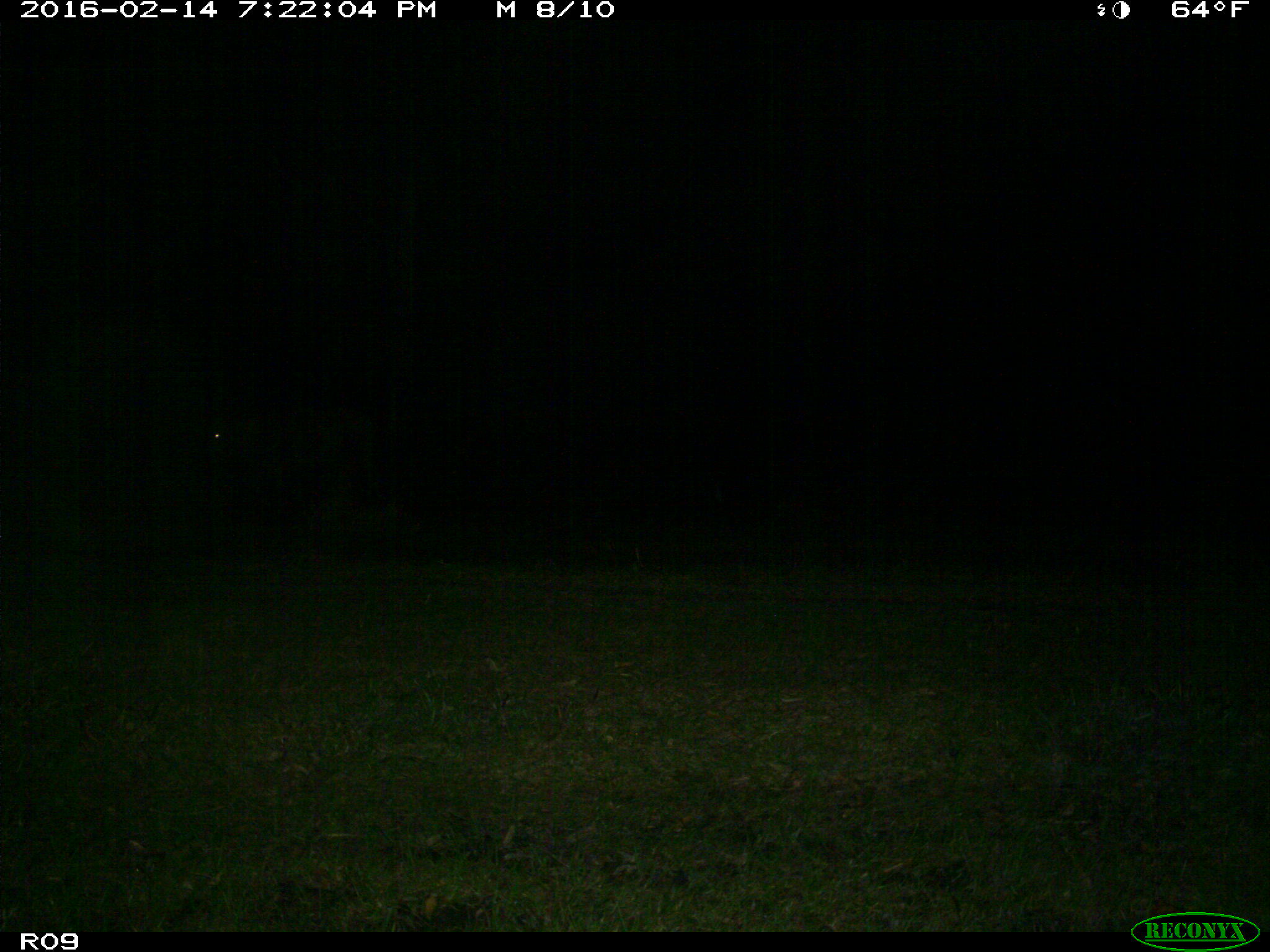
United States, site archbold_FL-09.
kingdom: Animalia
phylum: Chordata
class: Mammalia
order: Artiodactyla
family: Bovidae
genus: Bos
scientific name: Bos taurus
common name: domestic cow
Bos taurus (domestic cow).